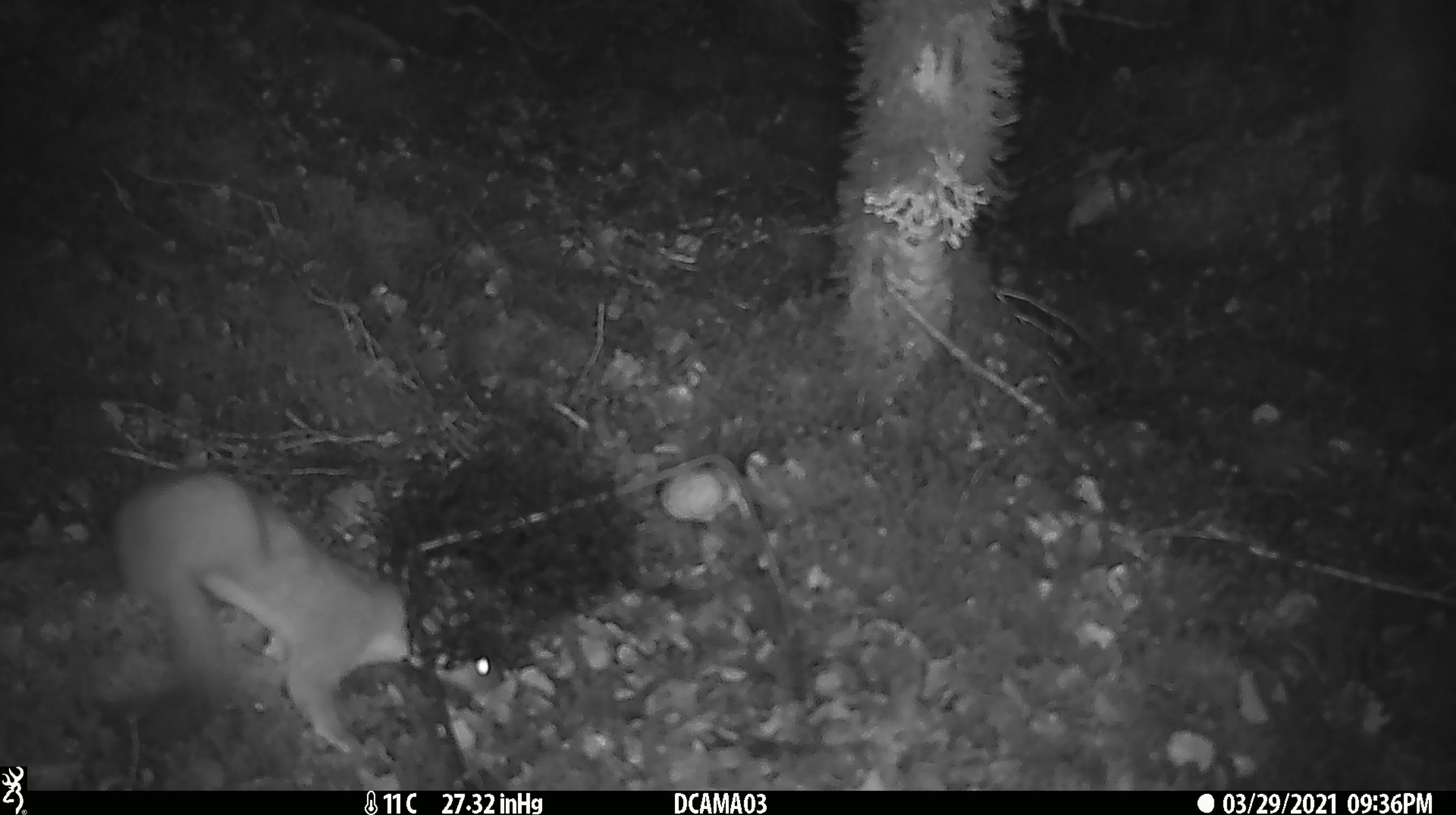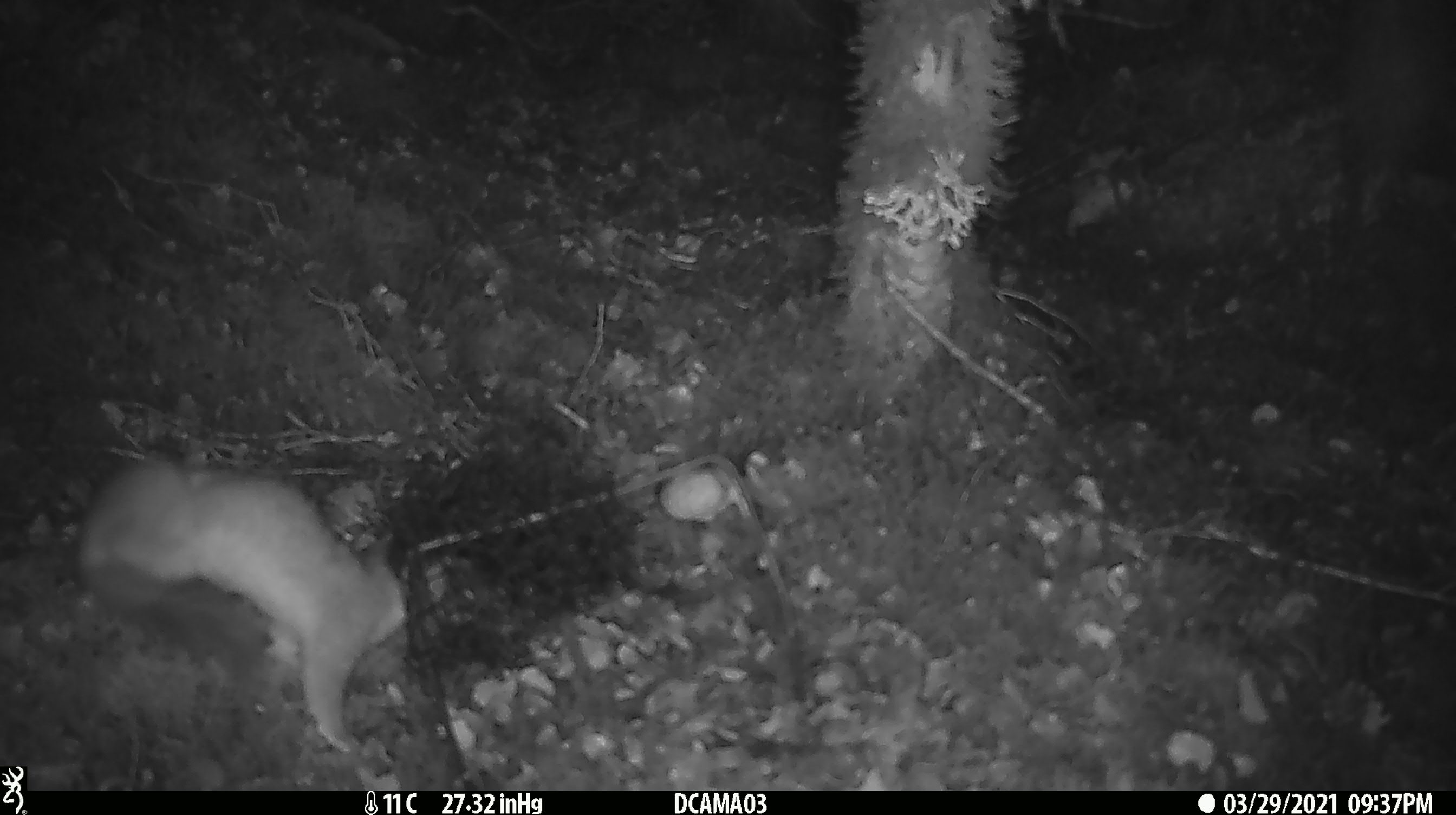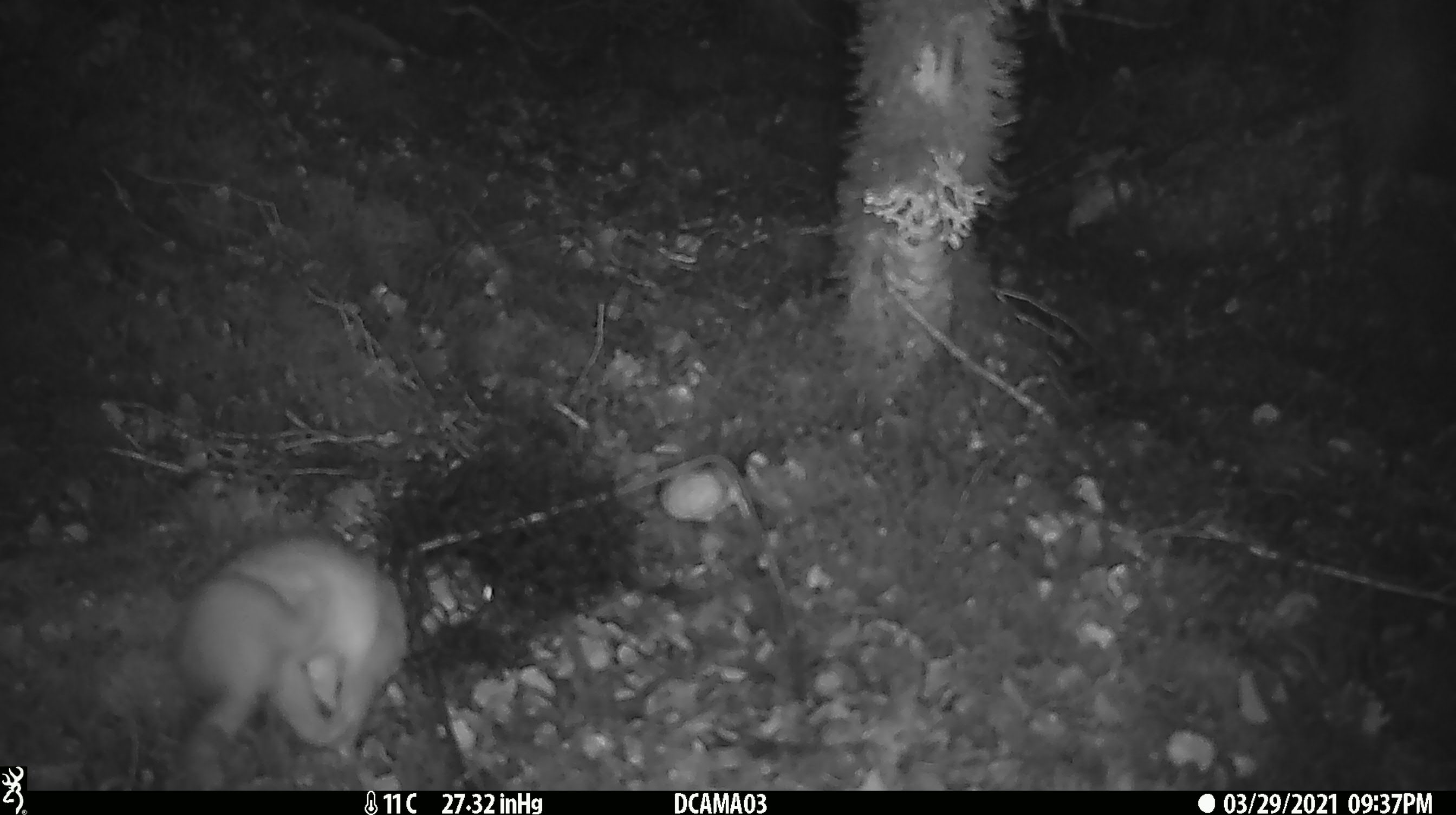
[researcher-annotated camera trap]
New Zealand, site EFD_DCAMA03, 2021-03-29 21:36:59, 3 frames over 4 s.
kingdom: Animalia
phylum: Chordata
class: Mammalia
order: Carnivora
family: Mustelidae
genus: Mustela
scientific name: Mustela erminea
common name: stoat